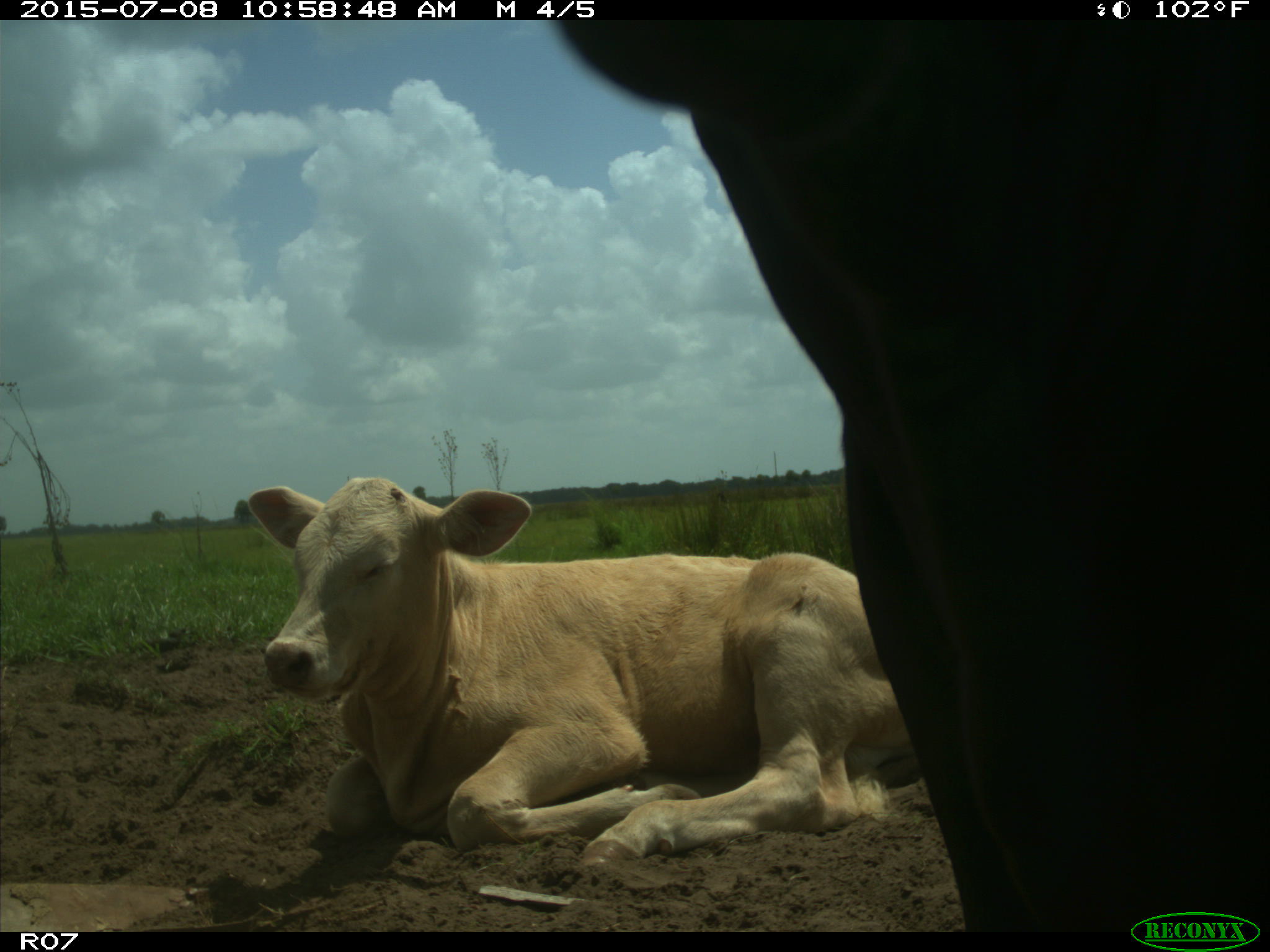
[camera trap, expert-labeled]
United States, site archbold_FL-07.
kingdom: Animalia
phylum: Chordata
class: Mammalia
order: Artiodactyla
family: Bovidae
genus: Bos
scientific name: Bos taurus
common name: domestic cow